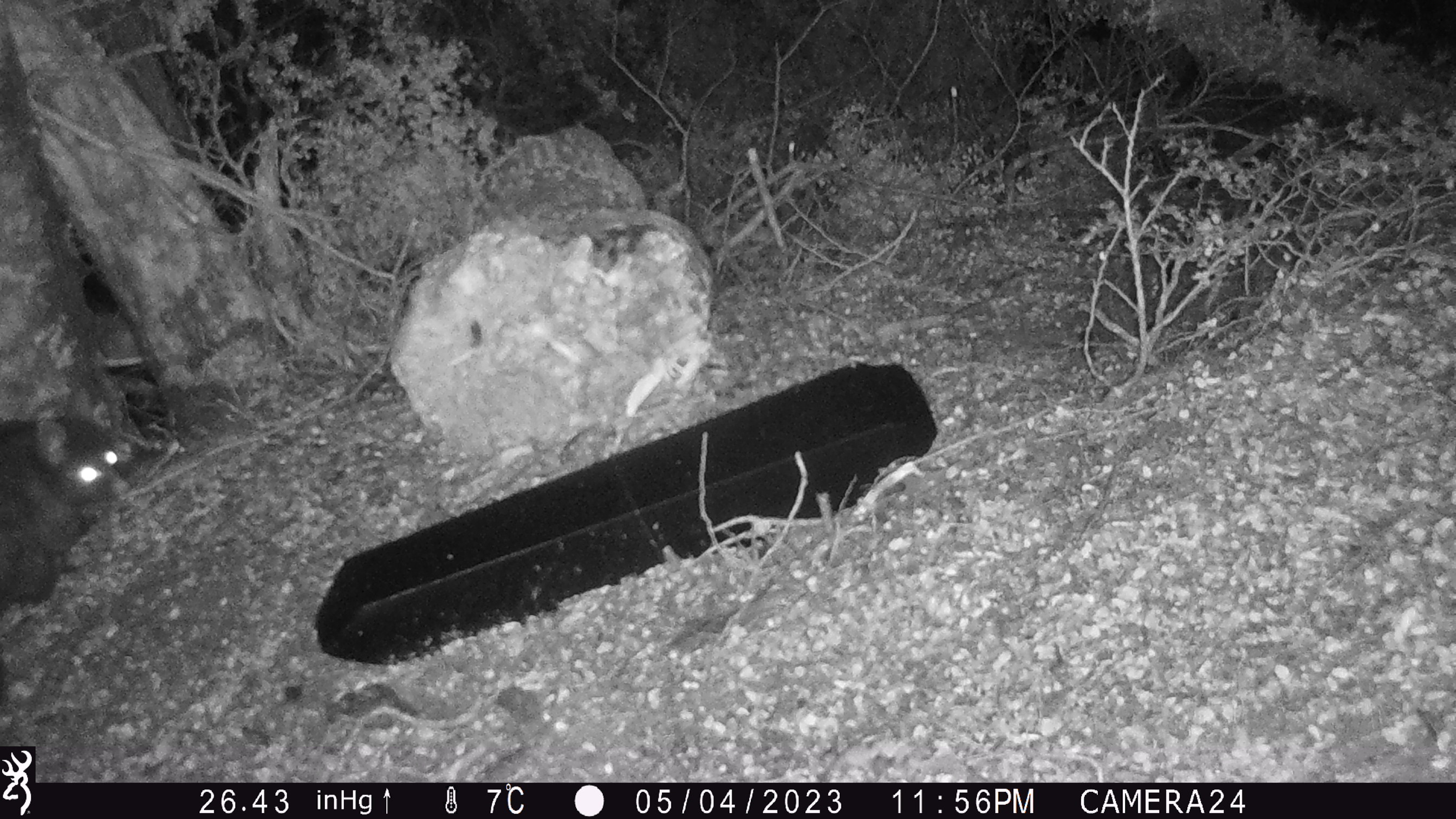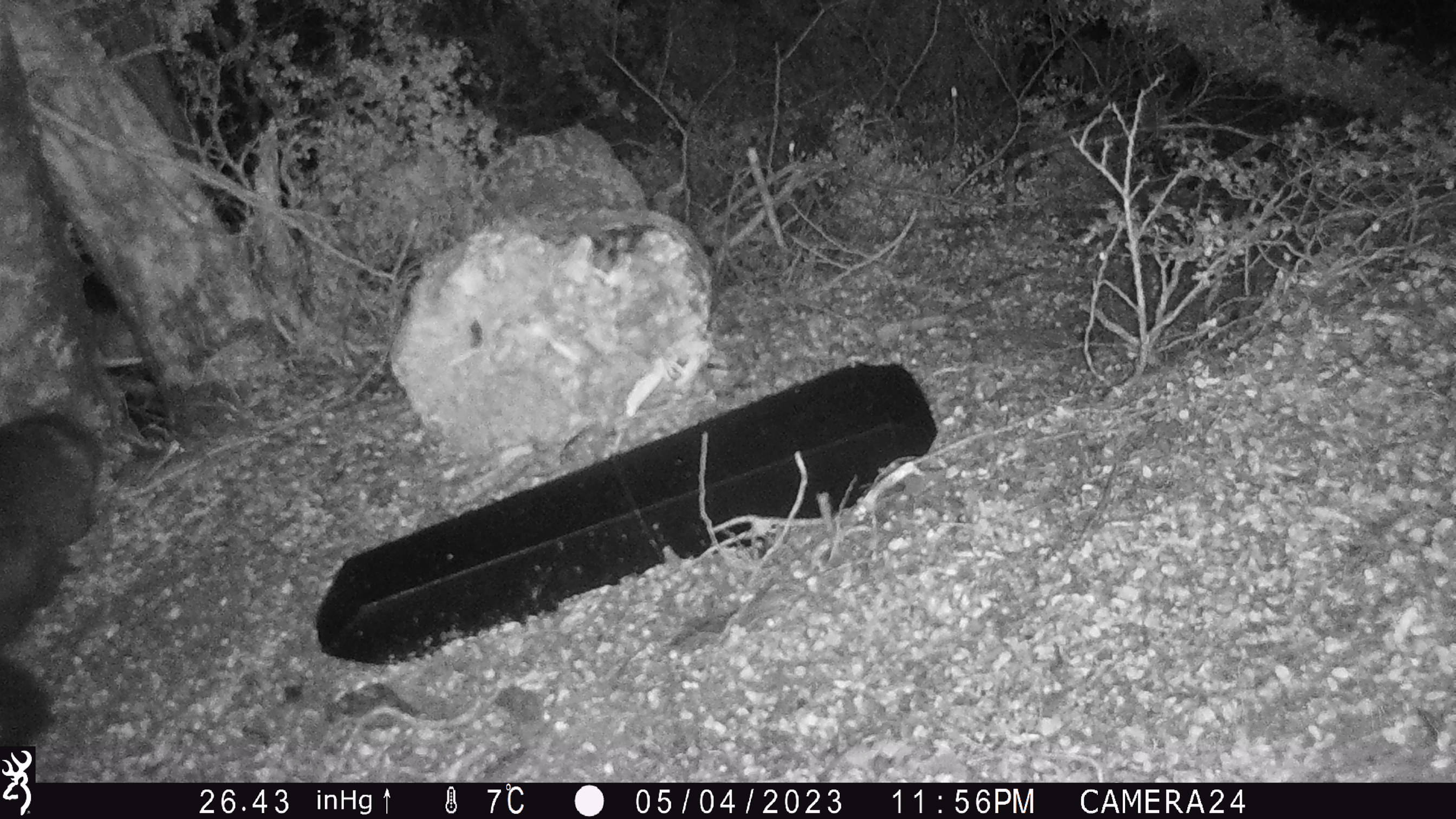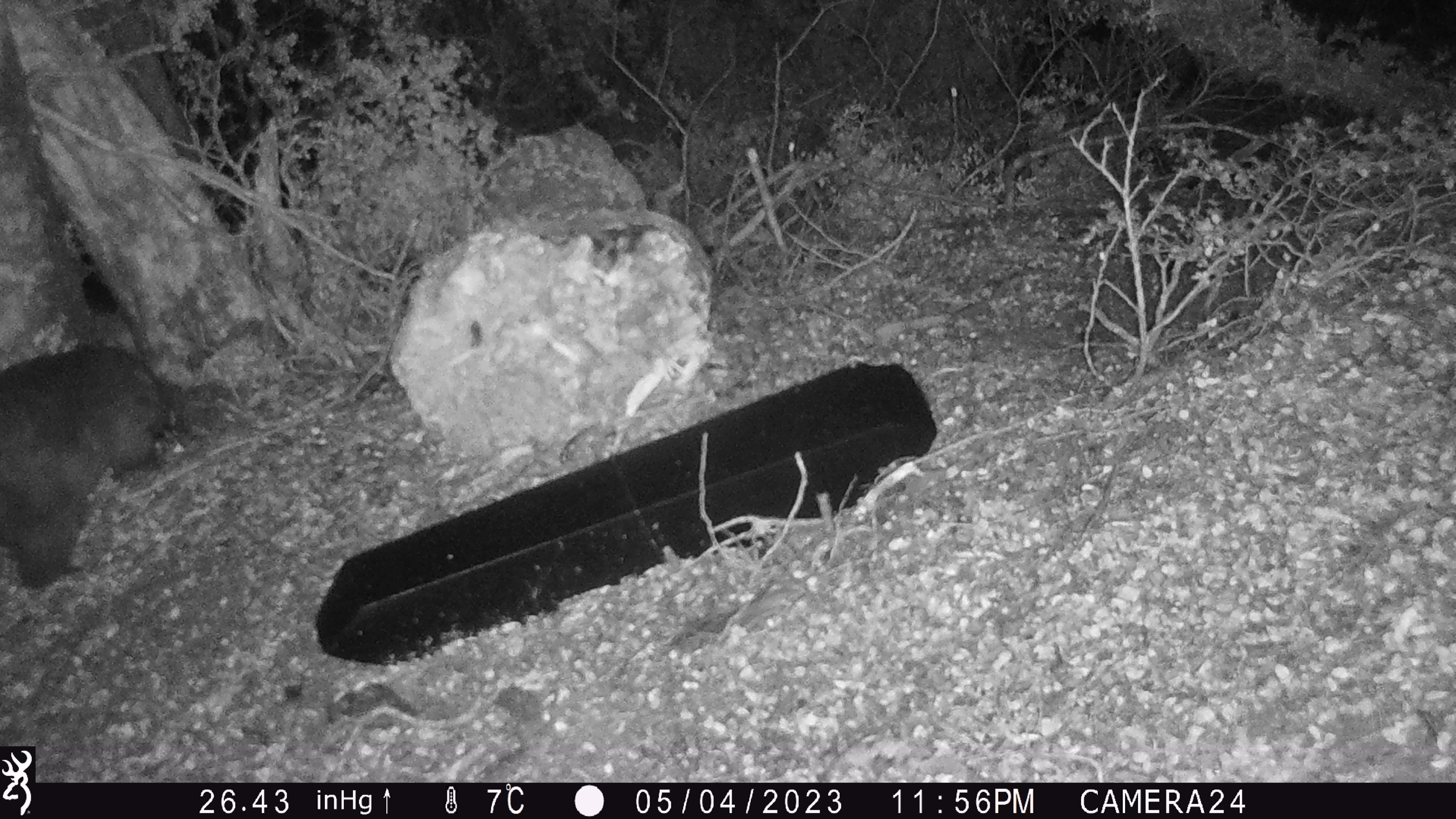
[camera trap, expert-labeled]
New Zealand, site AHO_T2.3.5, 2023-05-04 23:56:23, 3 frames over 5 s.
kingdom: Animalia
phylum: Chordata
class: Mammalia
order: Carnivora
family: Mustelidae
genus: Mustela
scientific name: Mustela erminea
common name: stoat